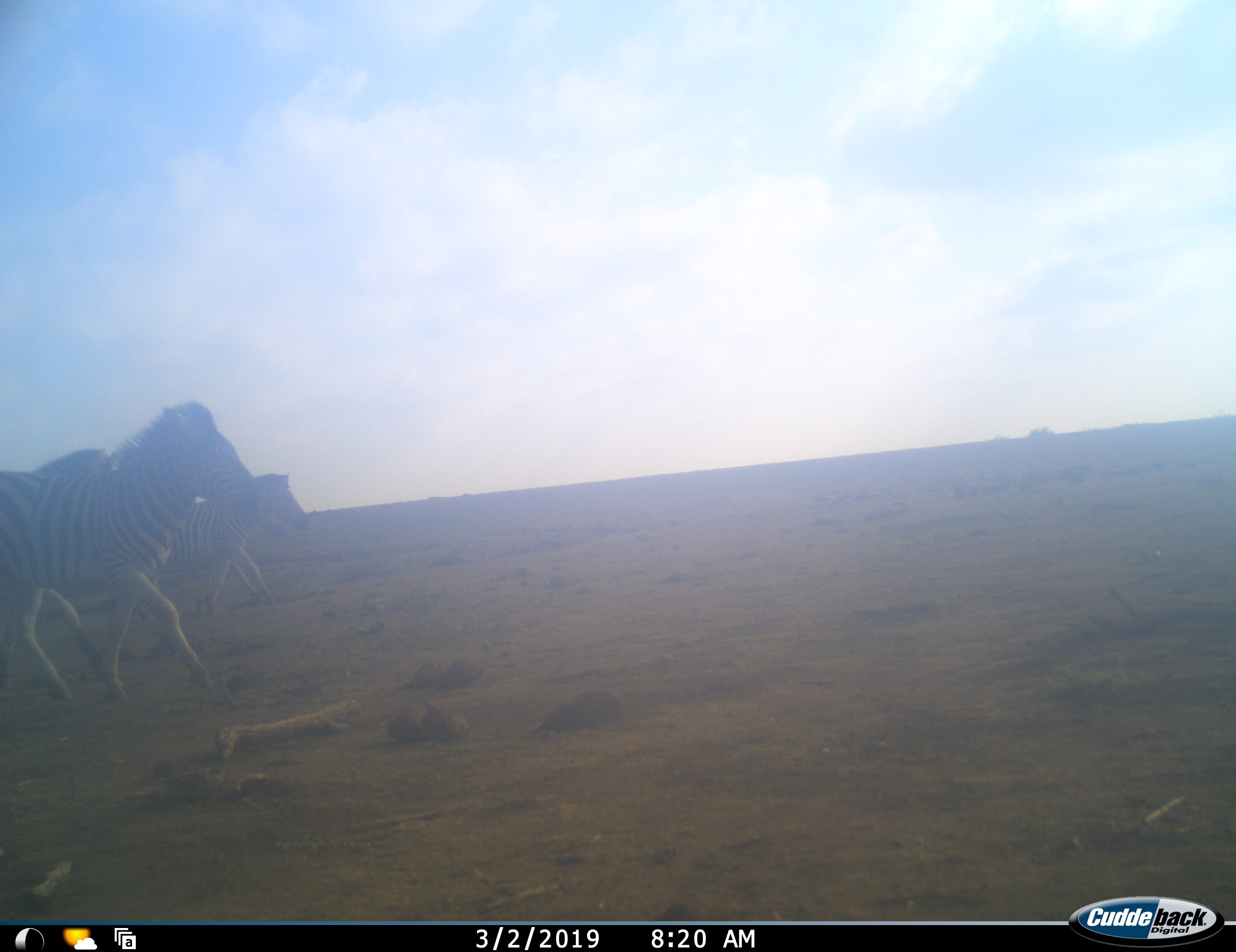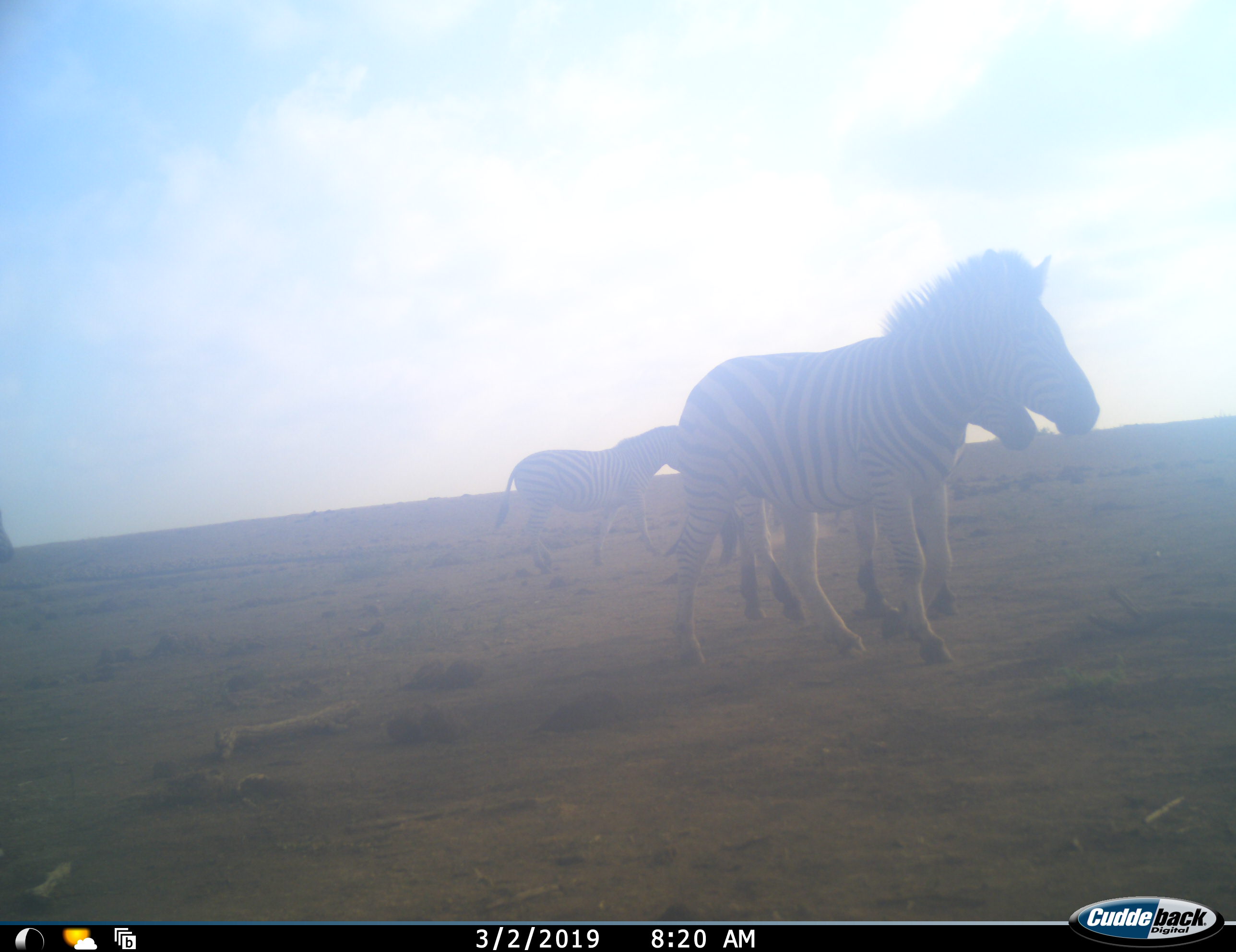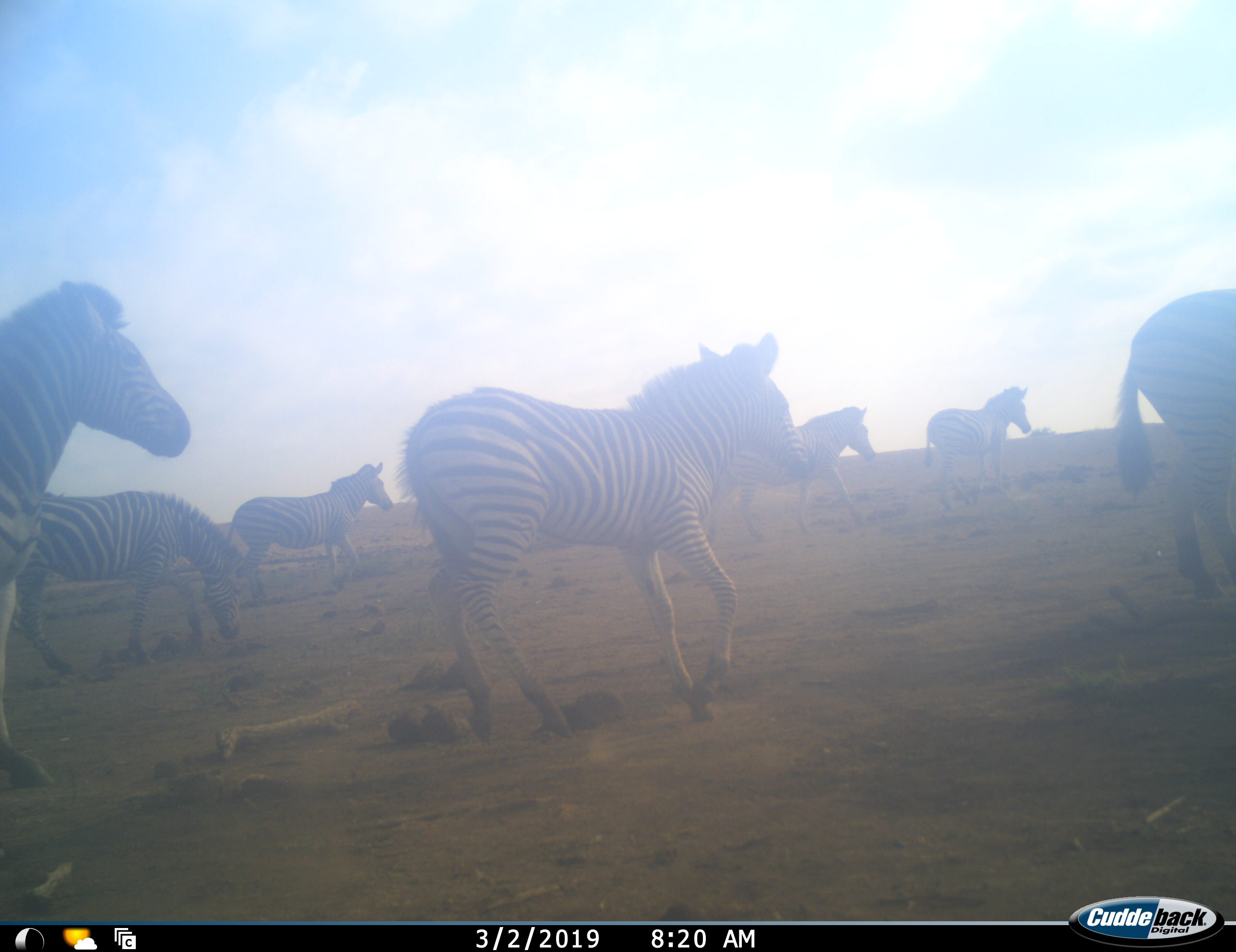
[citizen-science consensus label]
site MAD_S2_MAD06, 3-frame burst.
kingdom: Animalia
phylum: Chordata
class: Mammalia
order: Perissodactyla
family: Equidae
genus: Equus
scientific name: Equus quagga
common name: plains zebra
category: zebraplains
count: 7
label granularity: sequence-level